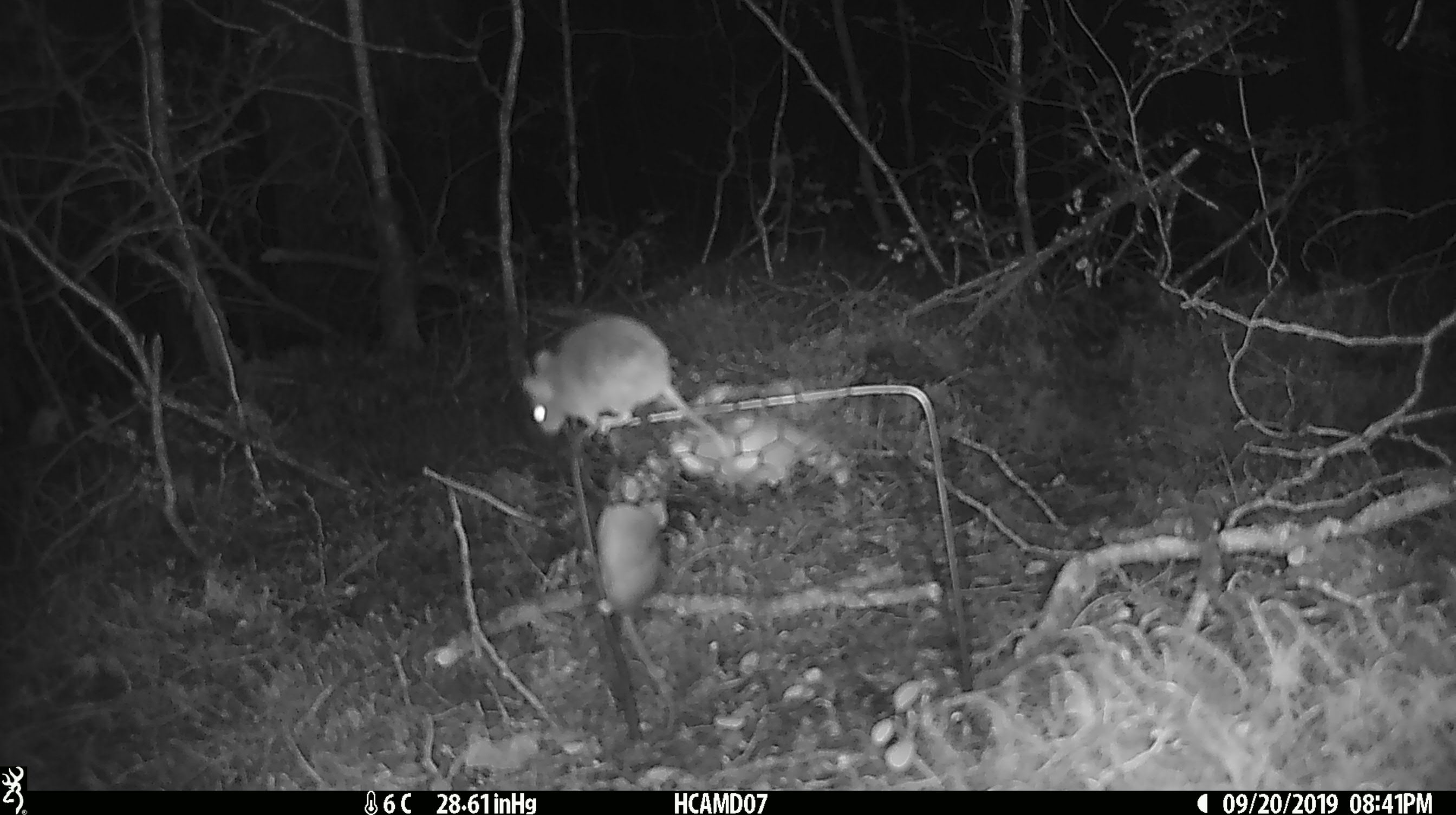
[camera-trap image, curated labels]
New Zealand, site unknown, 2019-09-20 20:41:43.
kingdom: Animalia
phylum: Chordata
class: Mammalia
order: Rodentia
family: Muridae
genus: Mus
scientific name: Mus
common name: mouse